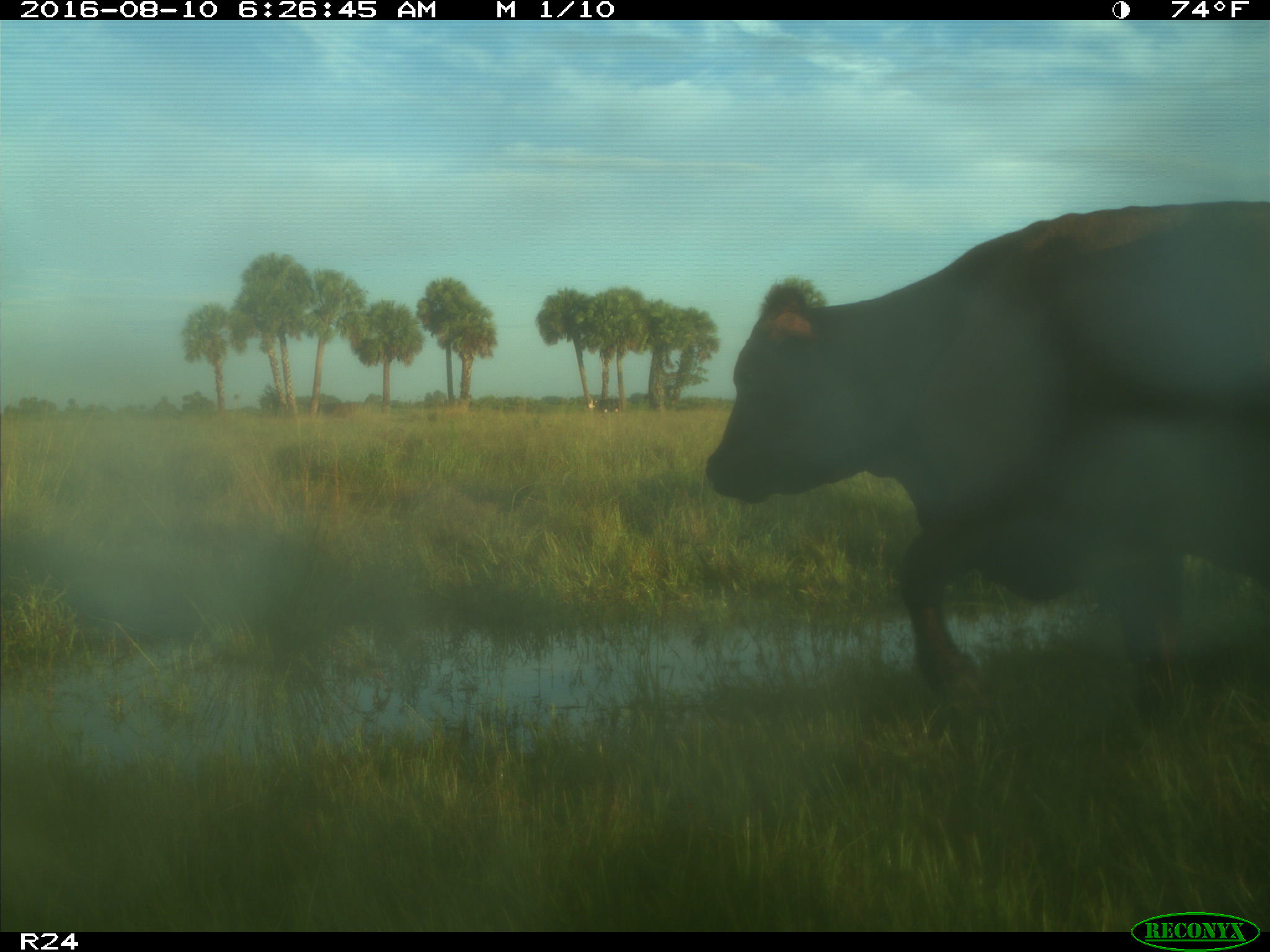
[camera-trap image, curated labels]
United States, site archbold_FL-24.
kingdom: Animalia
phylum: Chordata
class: Mammalia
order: Artiodactyla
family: Bovidae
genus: Bos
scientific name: Bos taurus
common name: domestic cow